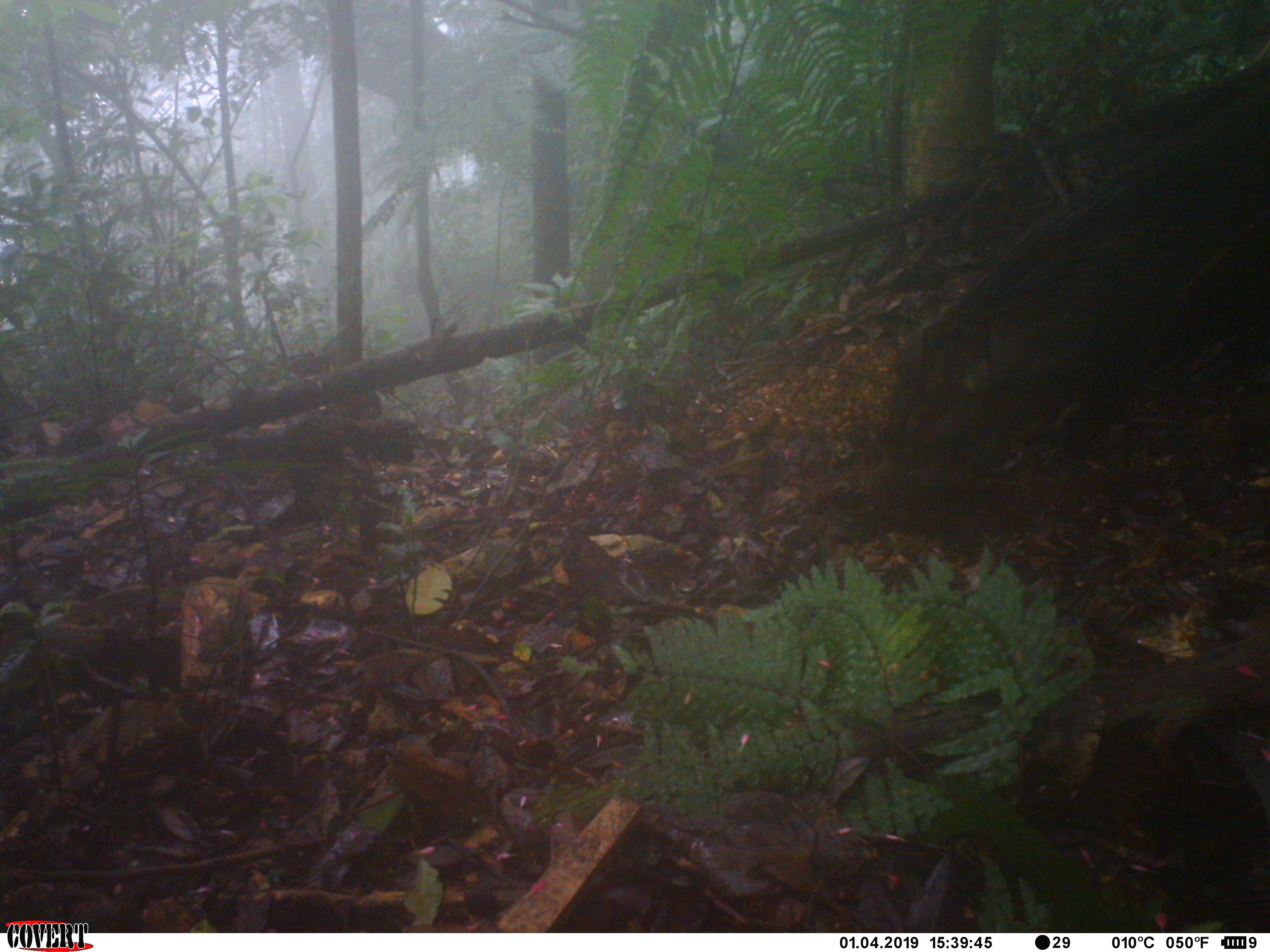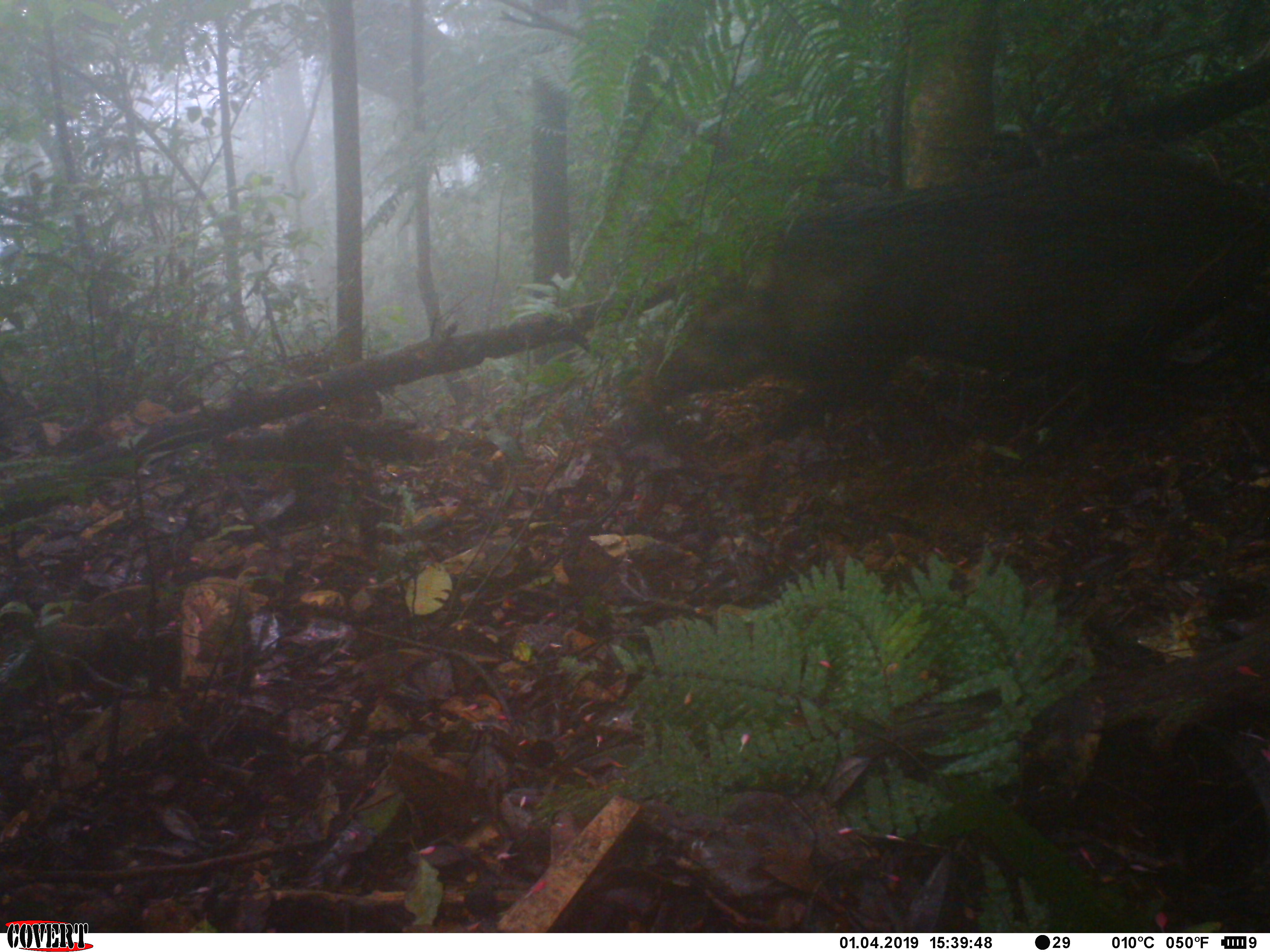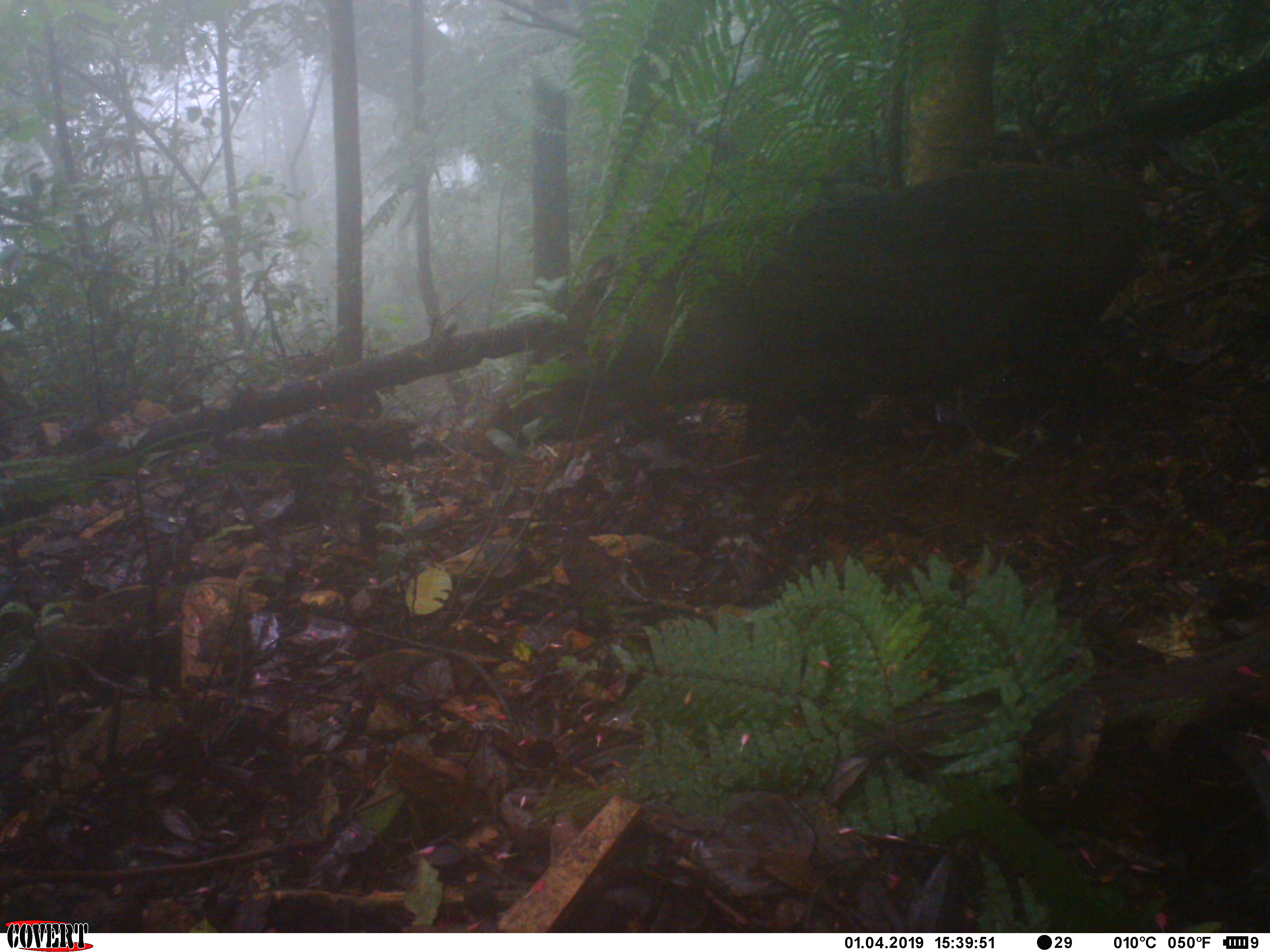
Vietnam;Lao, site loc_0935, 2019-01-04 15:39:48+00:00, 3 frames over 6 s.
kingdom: Animalia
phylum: Chordata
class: Mammalia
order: Artiodactyla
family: Suidae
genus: Sus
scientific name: Sus scrofa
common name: eurasian wild pig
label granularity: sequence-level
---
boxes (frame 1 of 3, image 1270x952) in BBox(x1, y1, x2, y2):
eurasian wild pig: BBox(890, 86, 1269, 463)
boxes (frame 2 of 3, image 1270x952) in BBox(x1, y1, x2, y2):
eurasian wild pig: BBox(652, 133, 1269, 446)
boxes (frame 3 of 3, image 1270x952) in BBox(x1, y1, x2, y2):
eurasian wild pig: BBox(460, 161, 1145, 465)